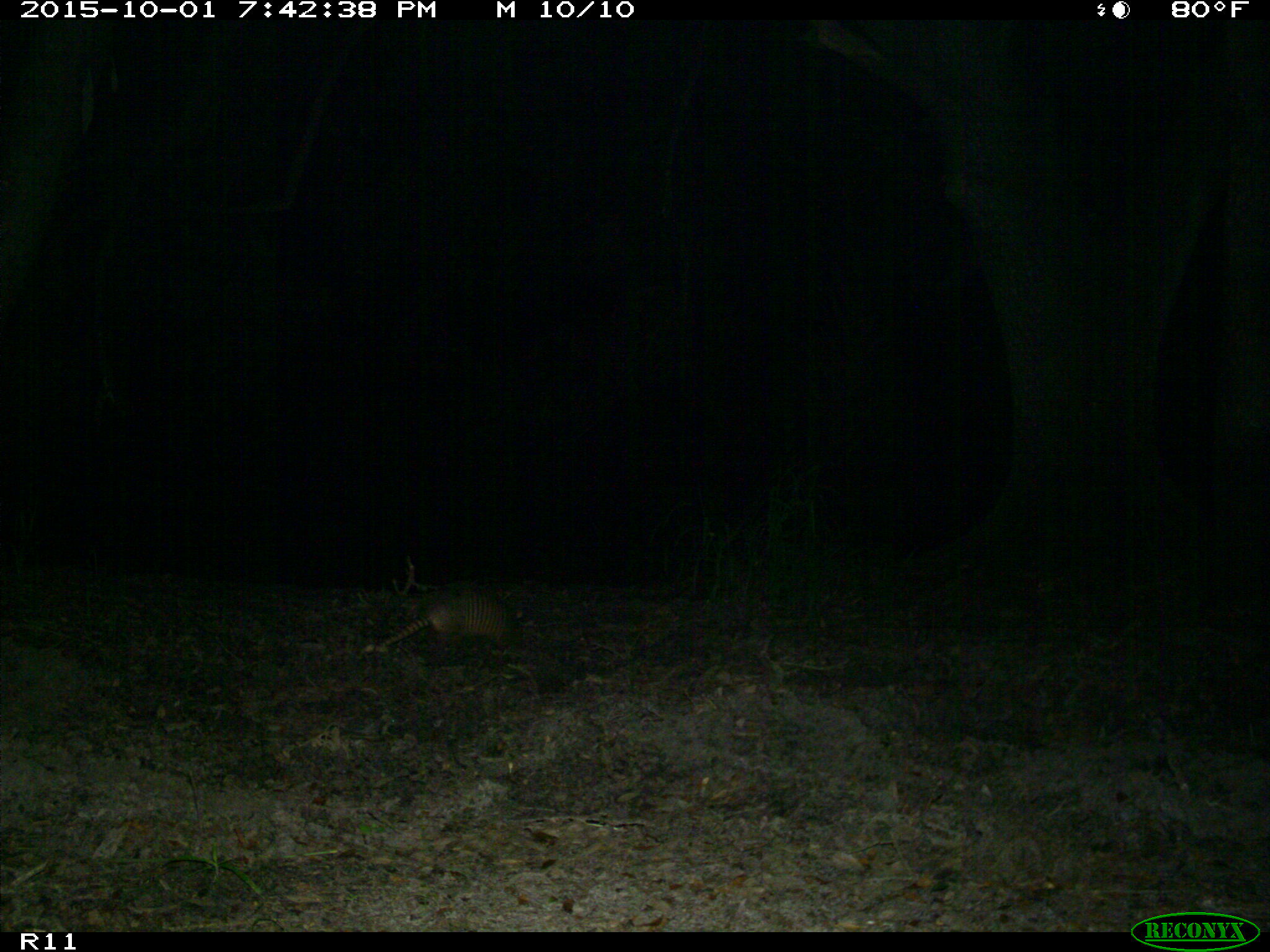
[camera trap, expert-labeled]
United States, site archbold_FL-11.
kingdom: Animalia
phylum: Chordata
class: Mammalia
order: Cingulata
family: Dasypodidae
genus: Dasypus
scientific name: Dasypus novemcinctus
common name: nine-banded armadillo